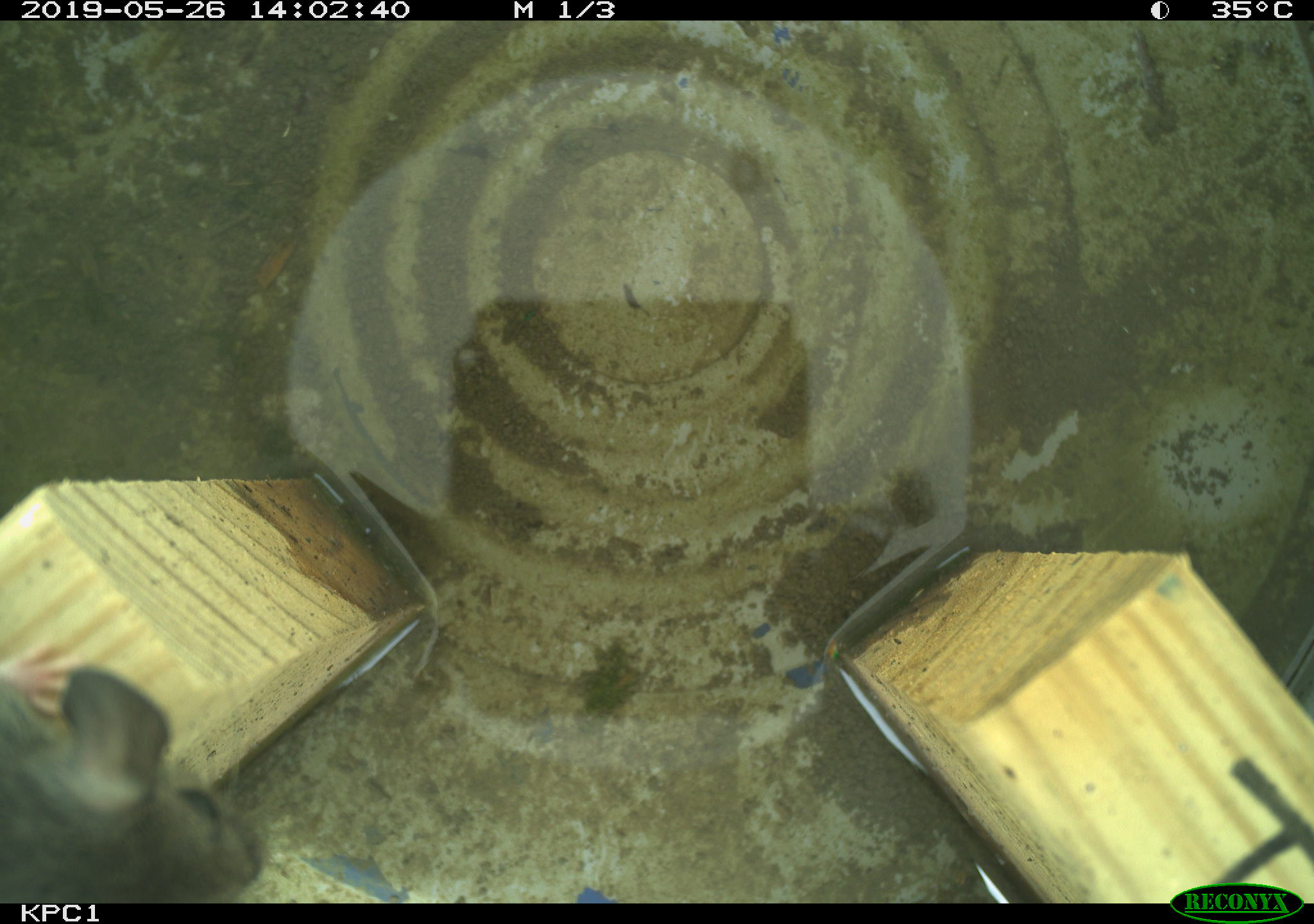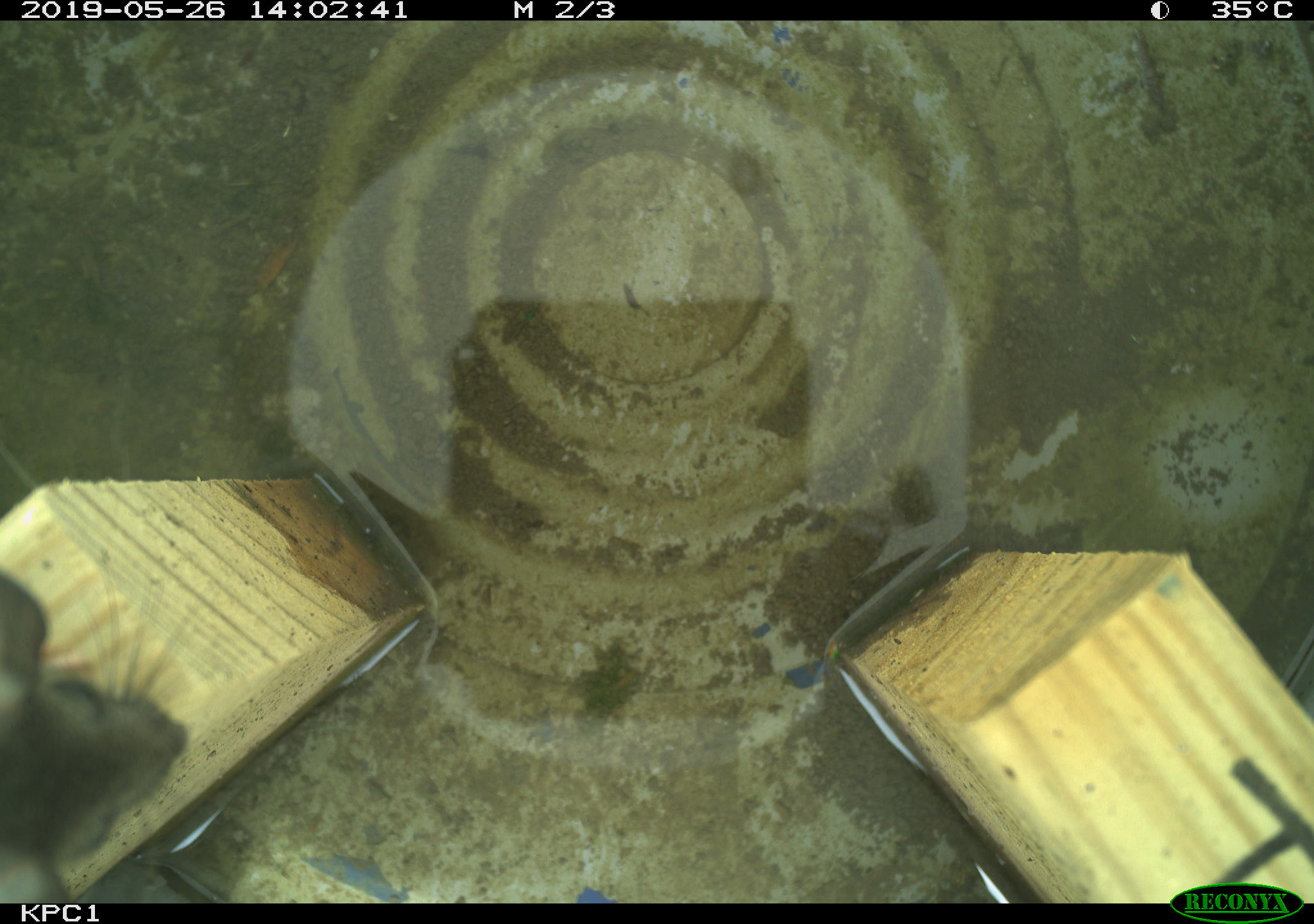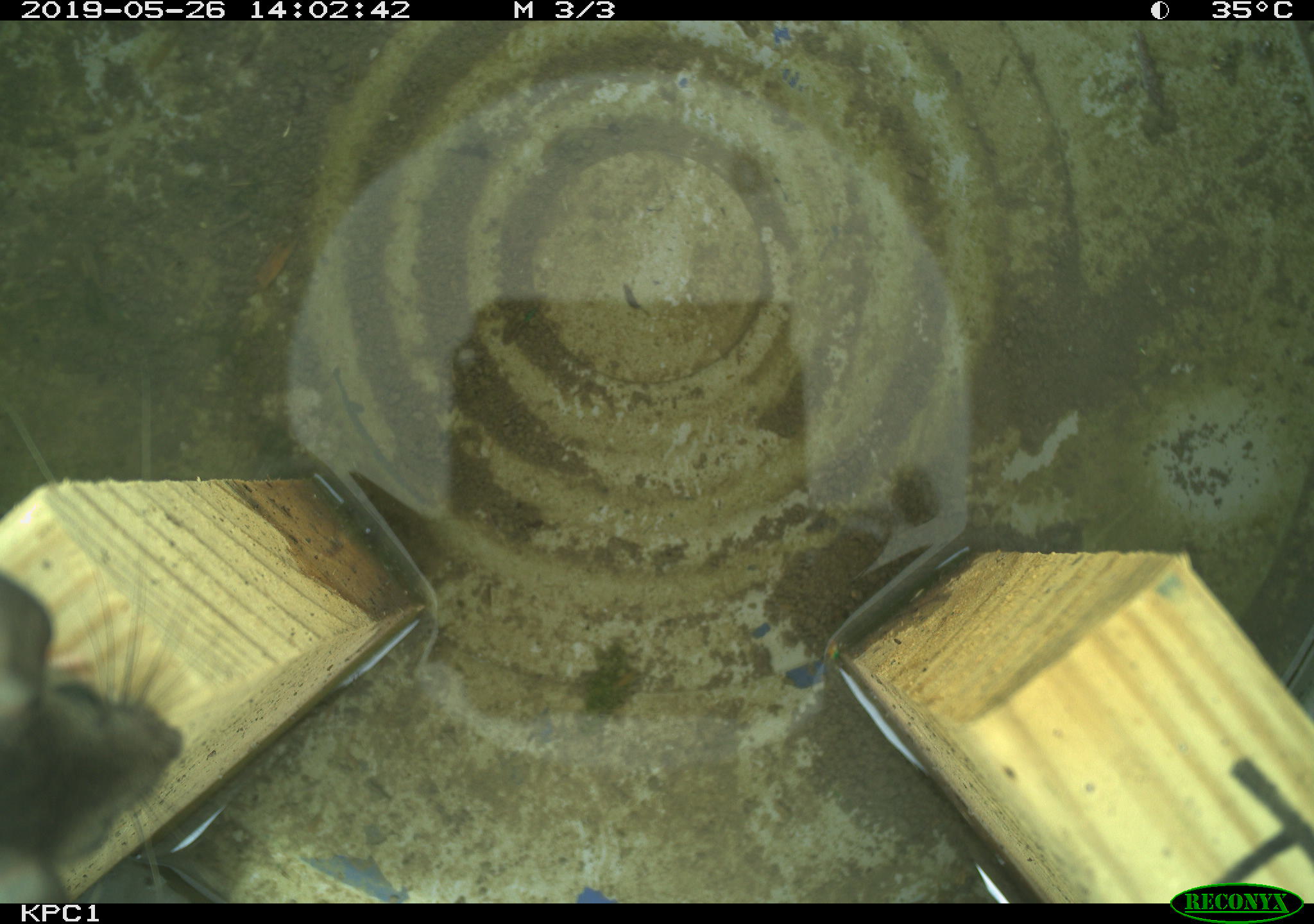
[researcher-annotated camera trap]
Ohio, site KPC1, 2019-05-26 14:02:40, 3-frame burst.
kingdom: Animalia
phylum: Chordata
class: Mammalia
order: Rodentia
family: Cricetidae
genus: Peromyscus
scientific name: Peromyscus leucopus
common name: white-footed mouse